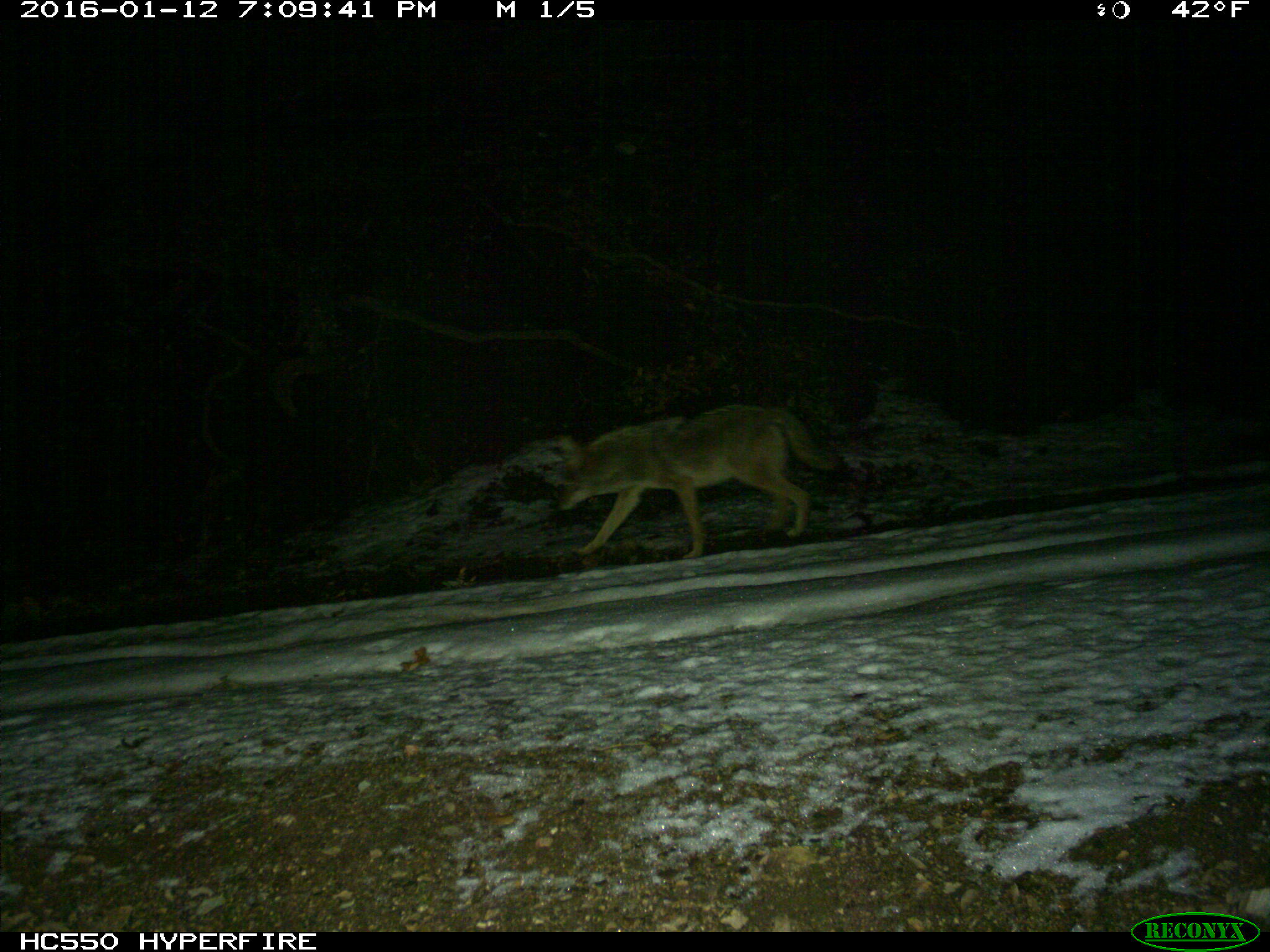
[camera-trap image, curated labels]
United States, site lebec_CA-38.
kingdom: Animalia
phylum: Chordata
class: Mammalia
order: Carnivora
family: Canidae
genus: Canis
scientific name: Canis latrans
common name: coyote